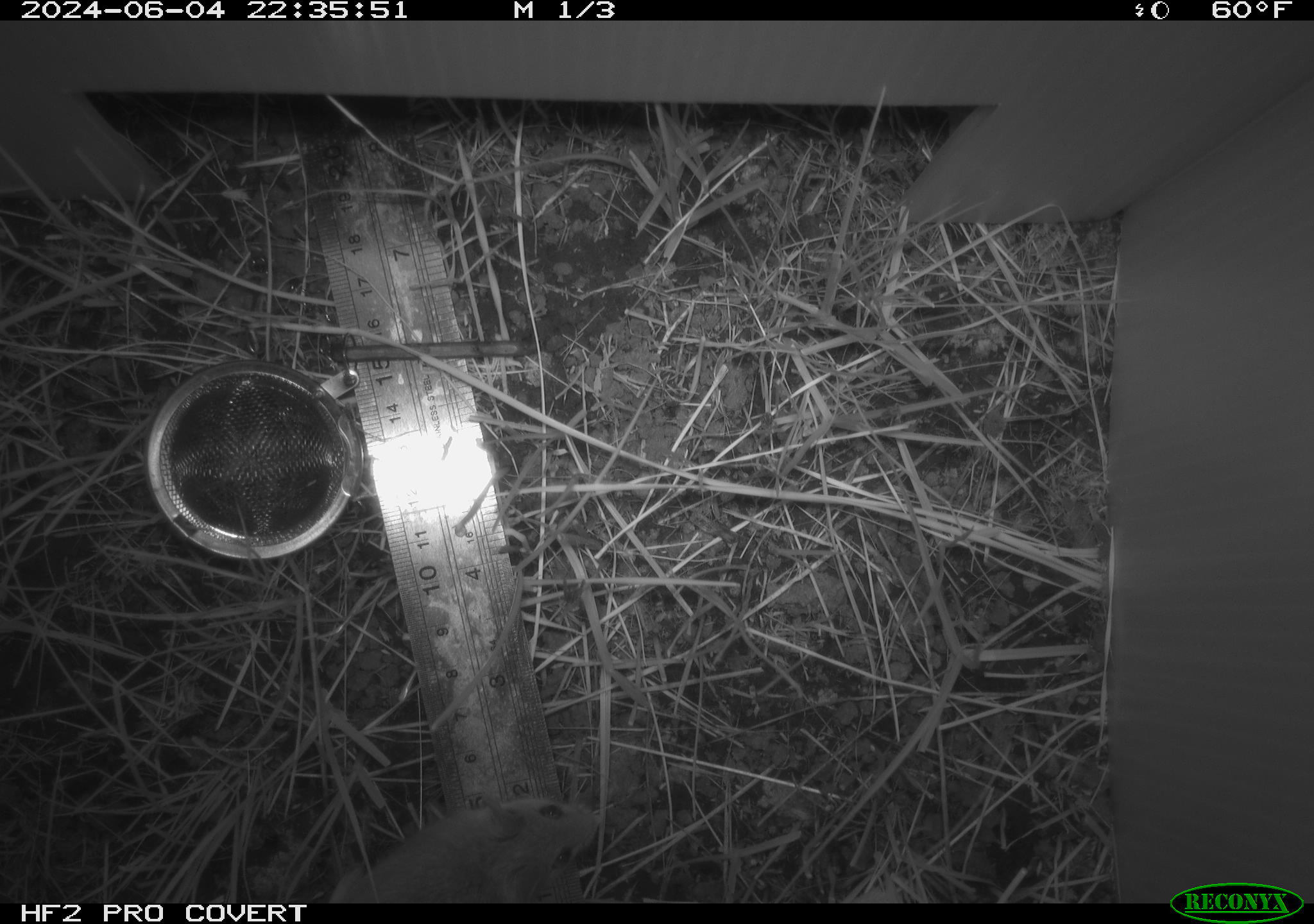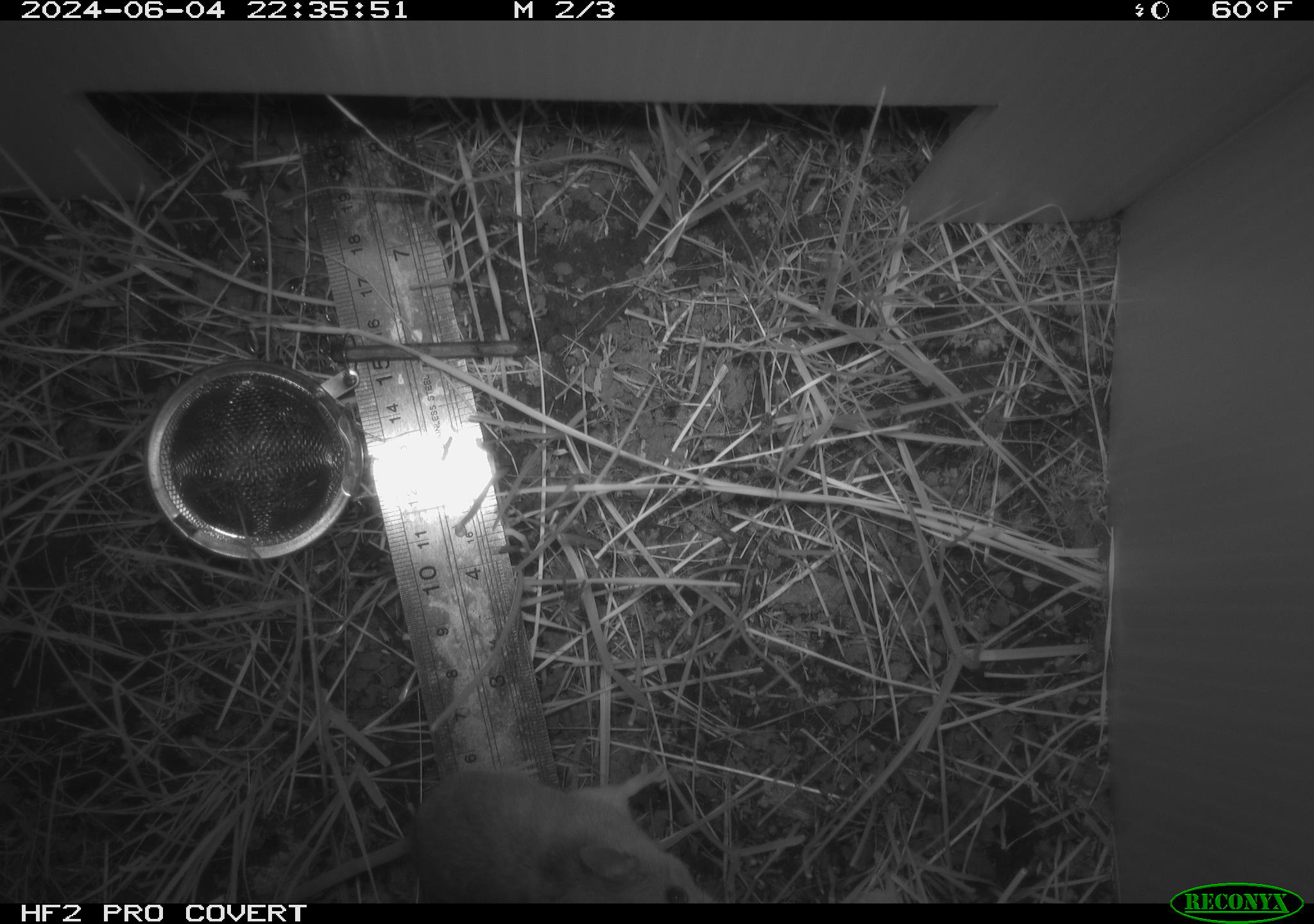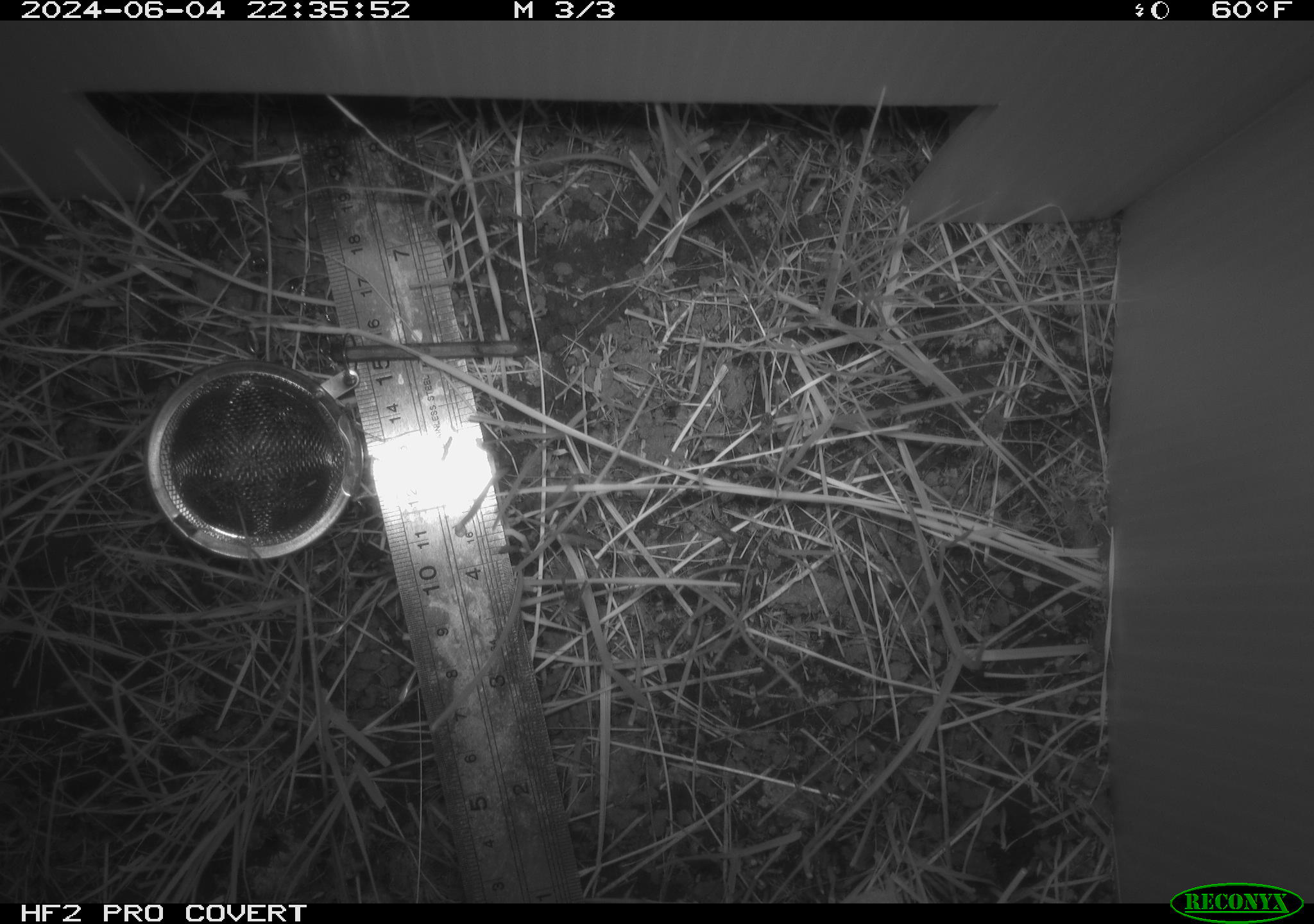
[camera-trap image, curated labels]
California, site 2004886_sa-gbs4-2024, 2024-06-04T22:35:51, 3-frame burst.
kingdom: Animalia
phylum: Chordata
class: Mammalia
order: Rodentia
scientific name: Rodentia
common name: mouse species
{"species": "mouse species (Rodentia)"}